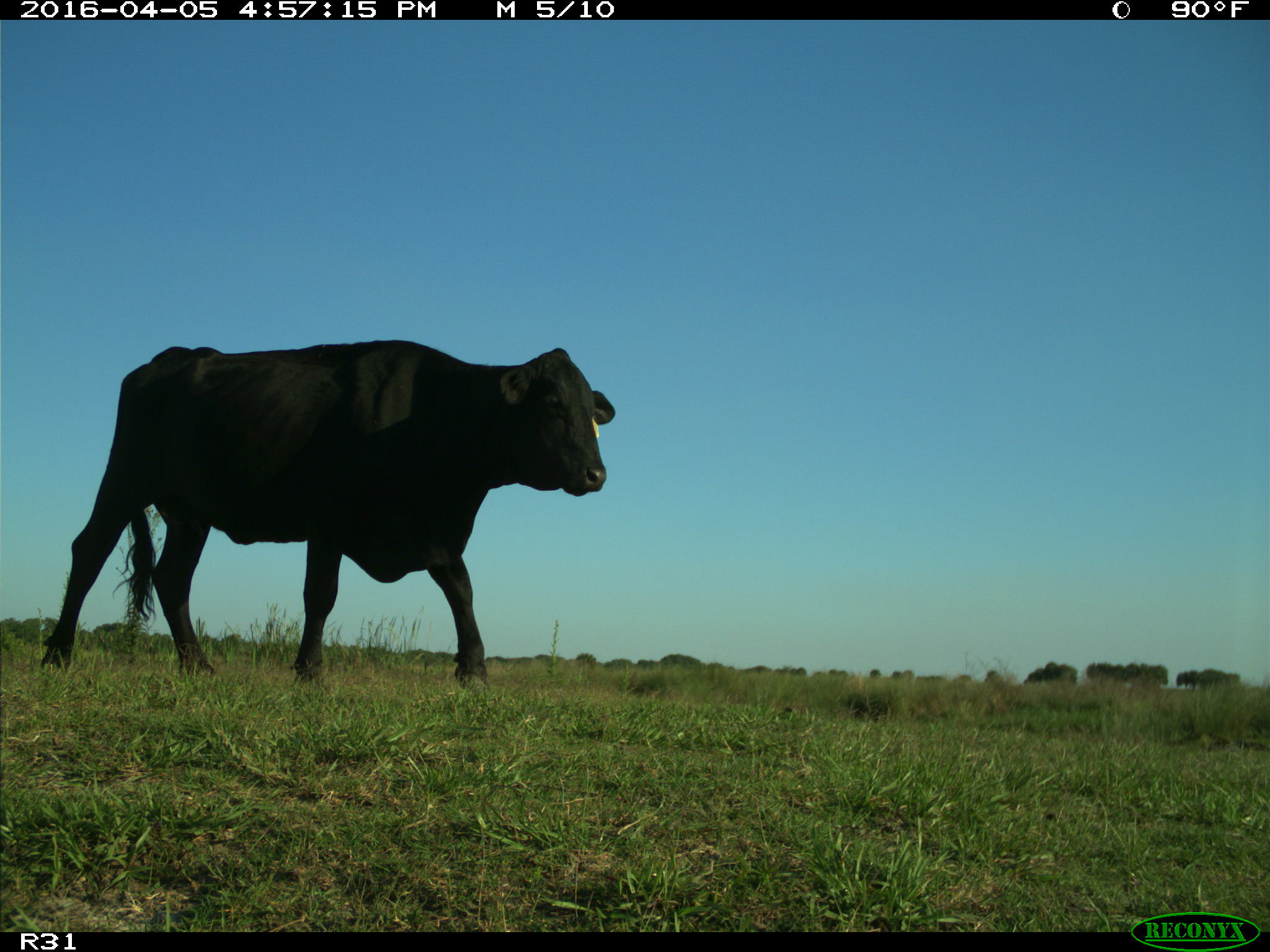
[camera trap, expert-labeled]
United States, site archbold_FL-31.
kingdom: Animalia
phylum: Chordata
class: Mammalia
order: Artiodactyla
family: Bovidae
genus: Bos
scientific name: Bos taurus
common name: domestic cow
Bos taurus (domestic cow).